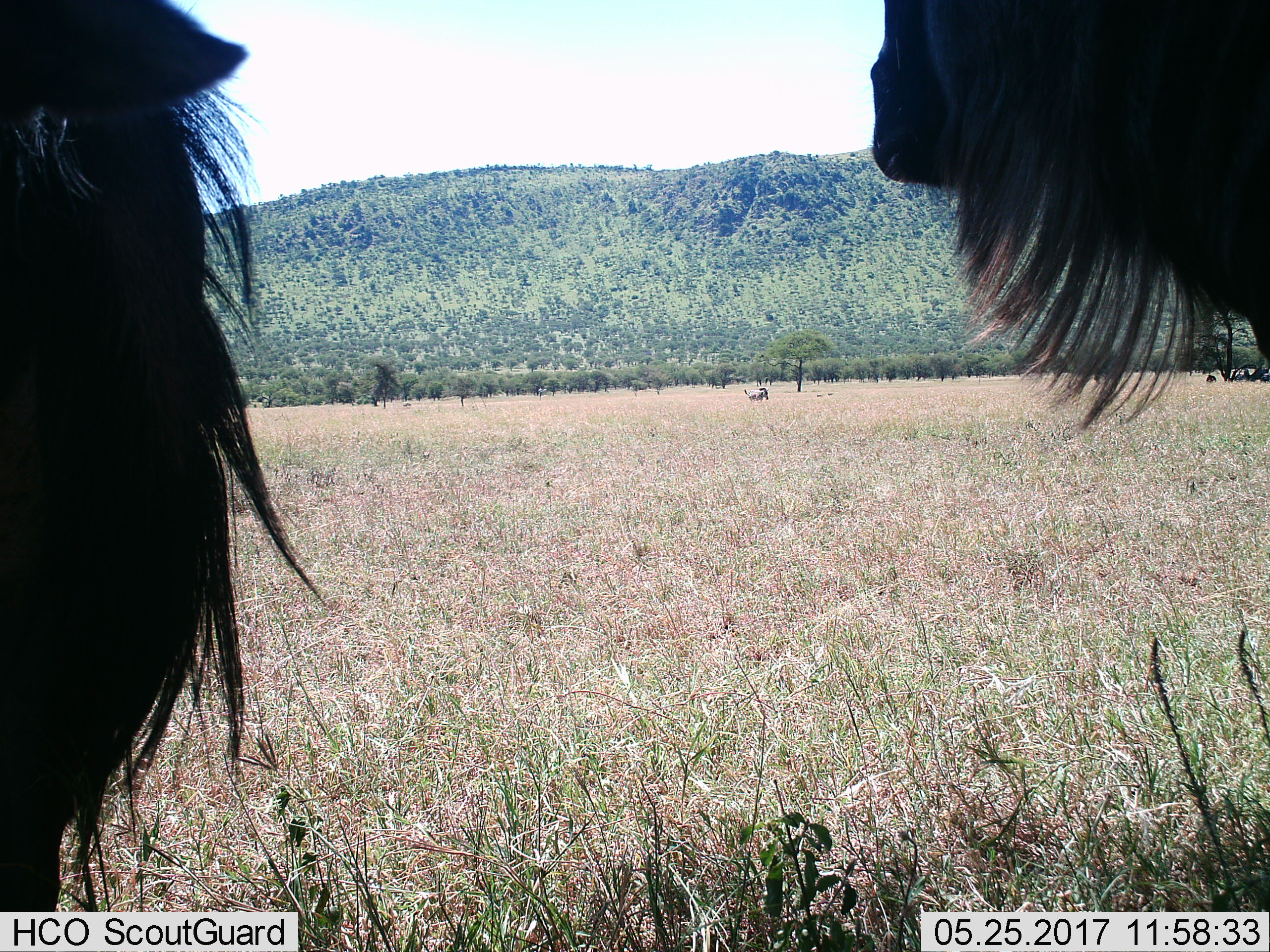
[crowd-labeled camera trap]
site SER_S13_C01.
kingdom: Animalia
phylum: Chordata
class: Mammalia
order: Artiodactyla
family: Bovidae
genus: Connochaetes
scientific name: Connochaetes taurinus taurinus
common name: blue wildebeest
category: wildebeestblue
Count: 2.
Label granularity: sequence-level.